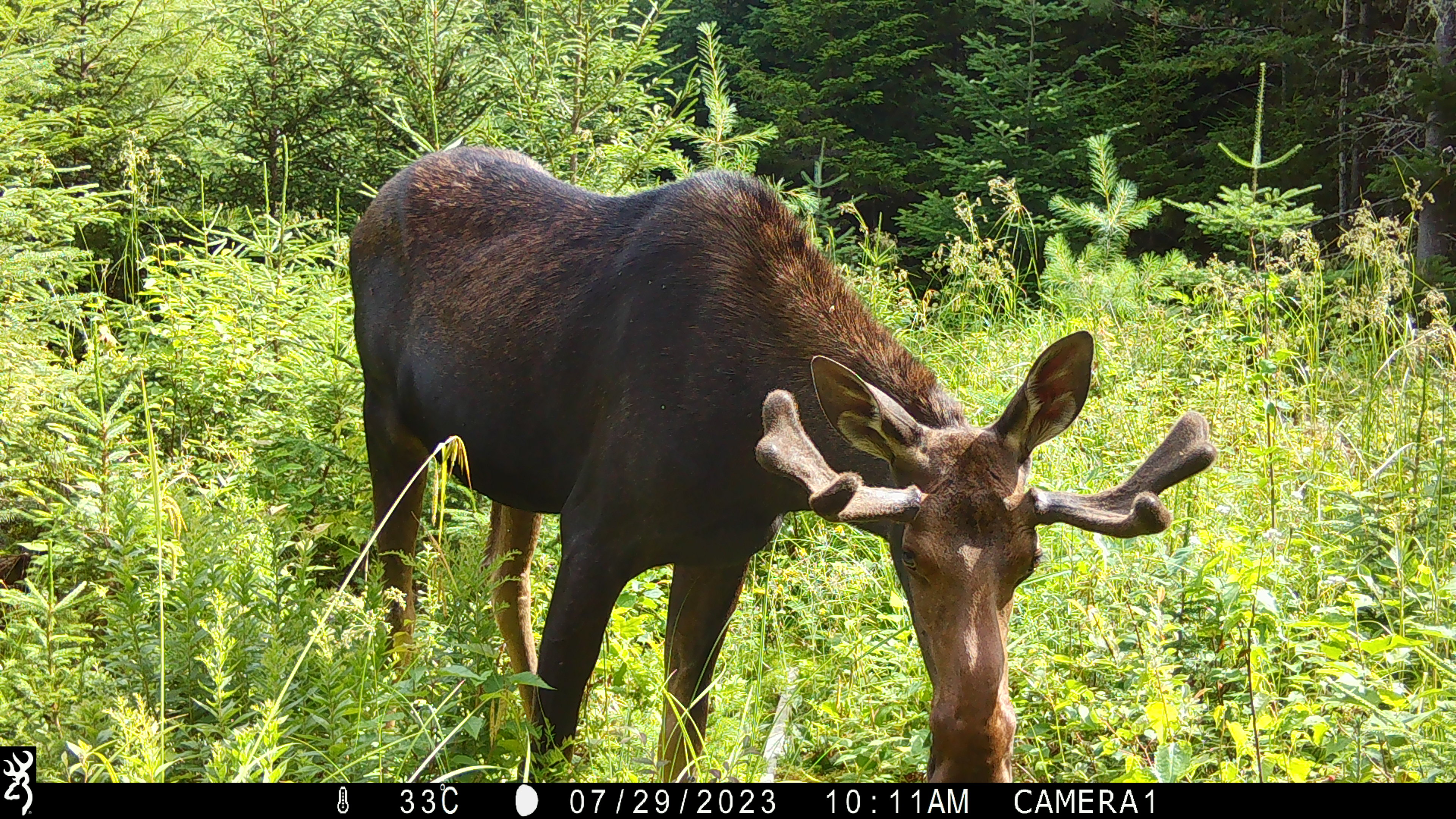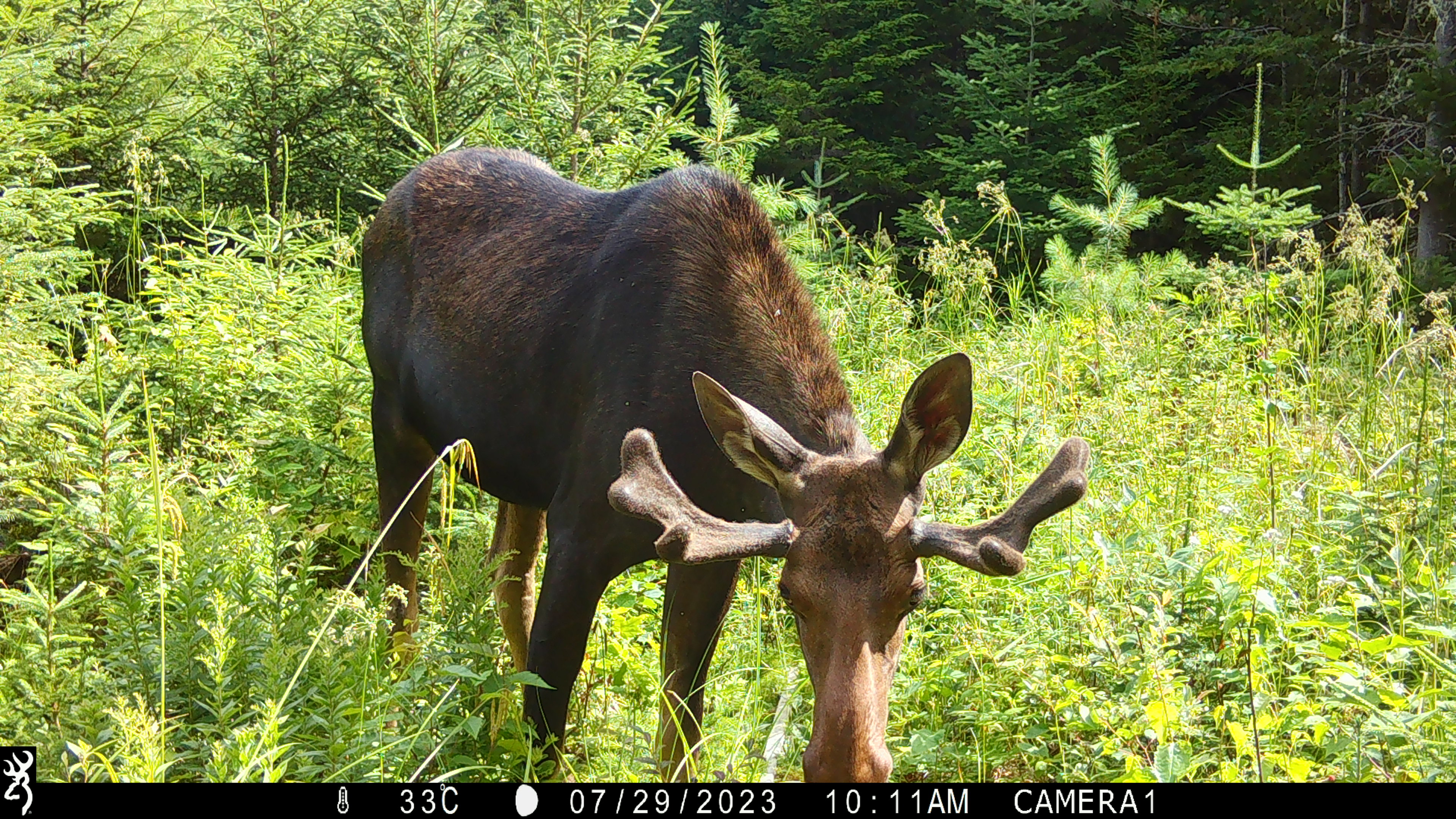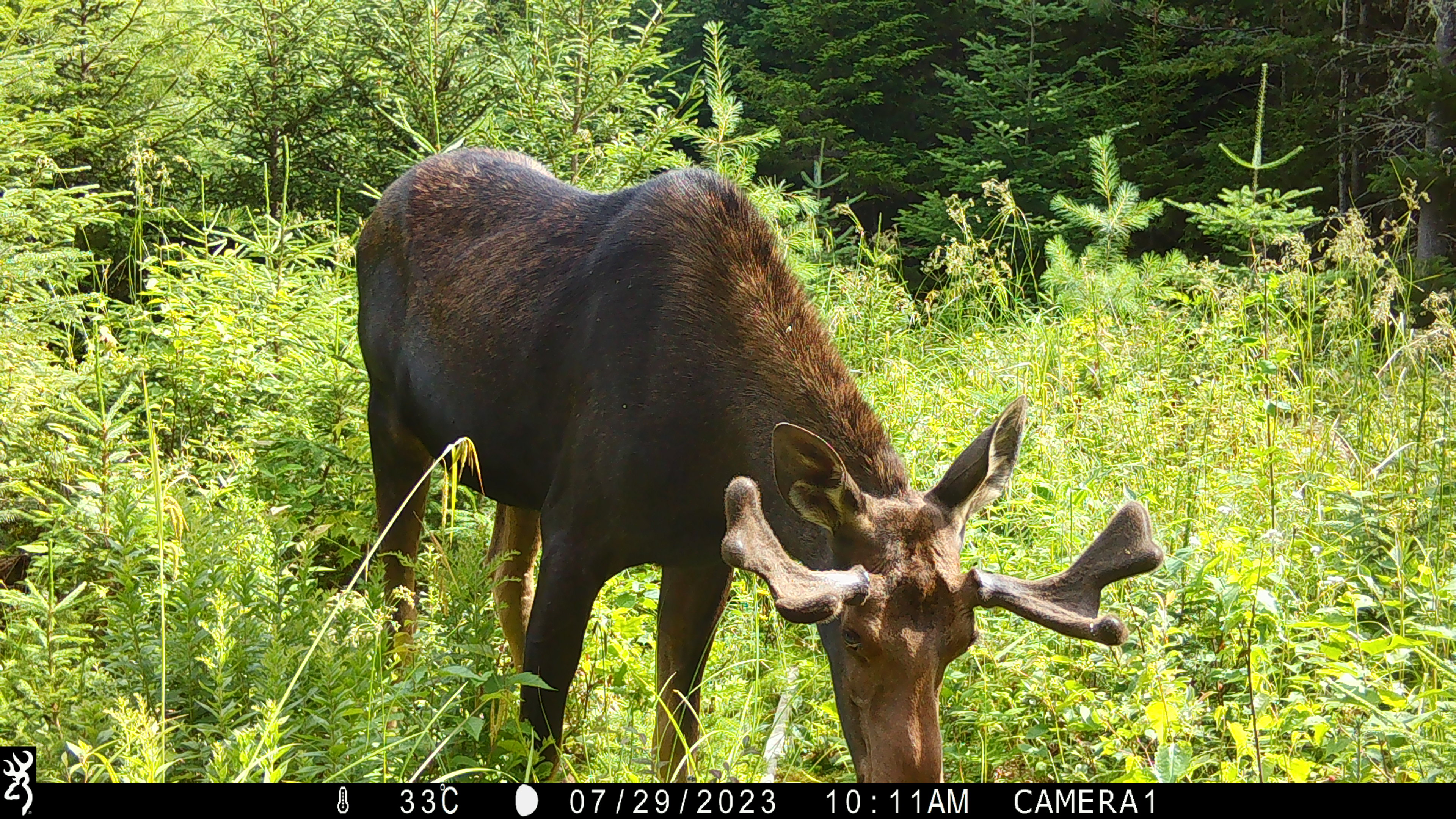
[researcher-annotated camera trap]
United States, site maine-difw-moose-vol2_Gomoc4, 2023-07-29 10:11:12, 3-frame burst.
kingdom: Animalia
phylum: Chordata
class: Mammalia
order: Artiodactyla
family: Cervidae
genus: Alces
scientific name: Alces alces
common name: moose